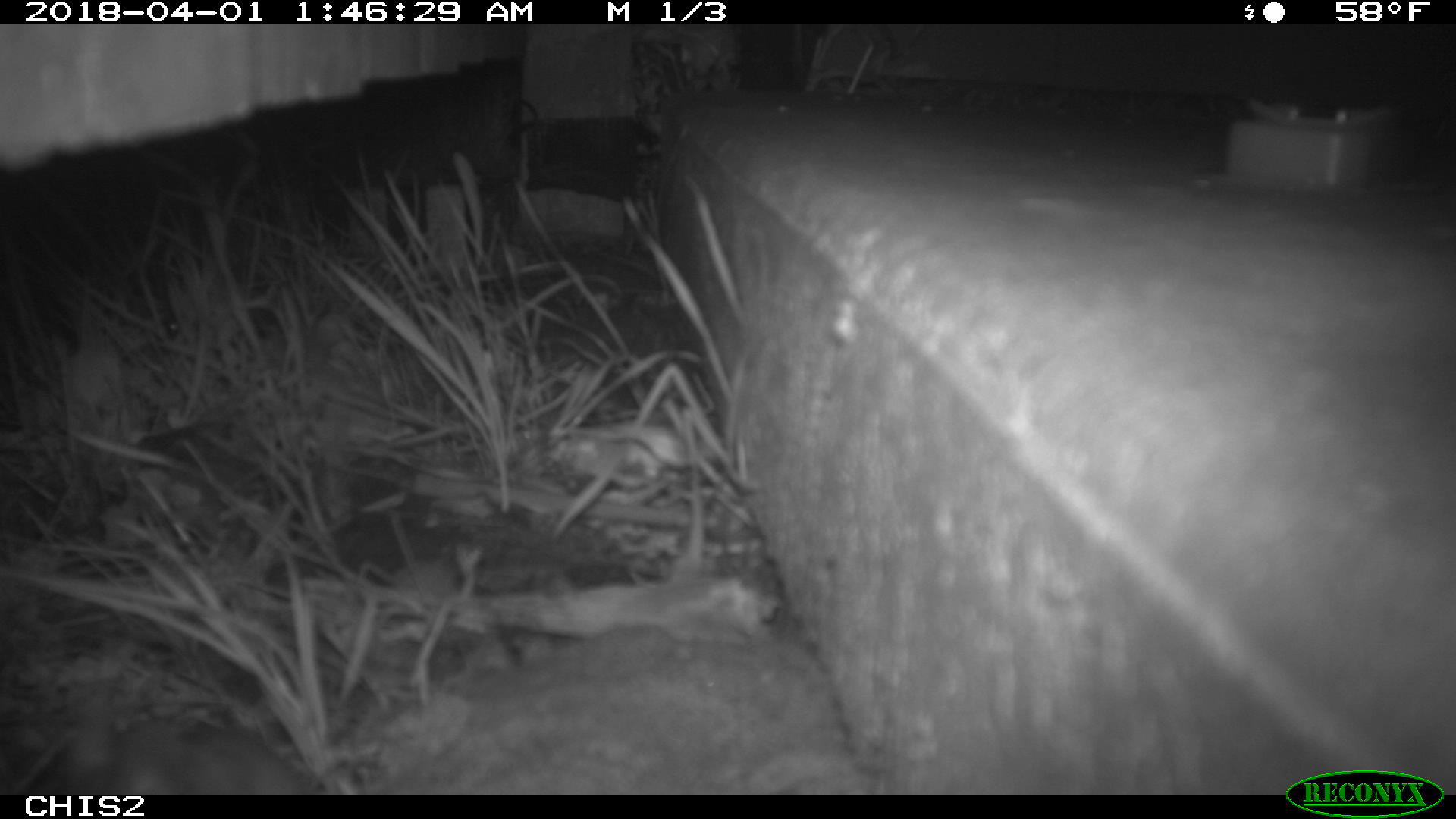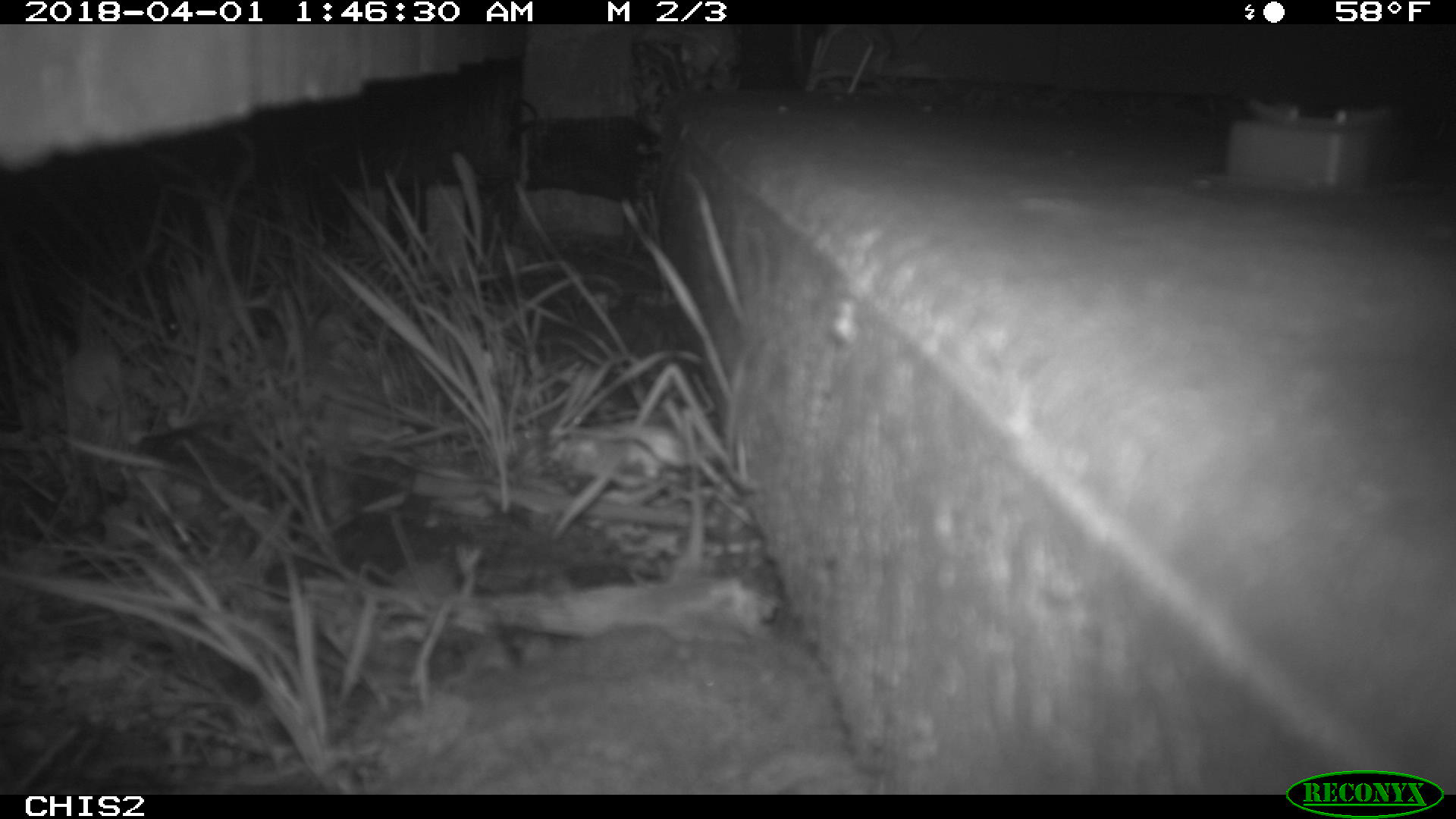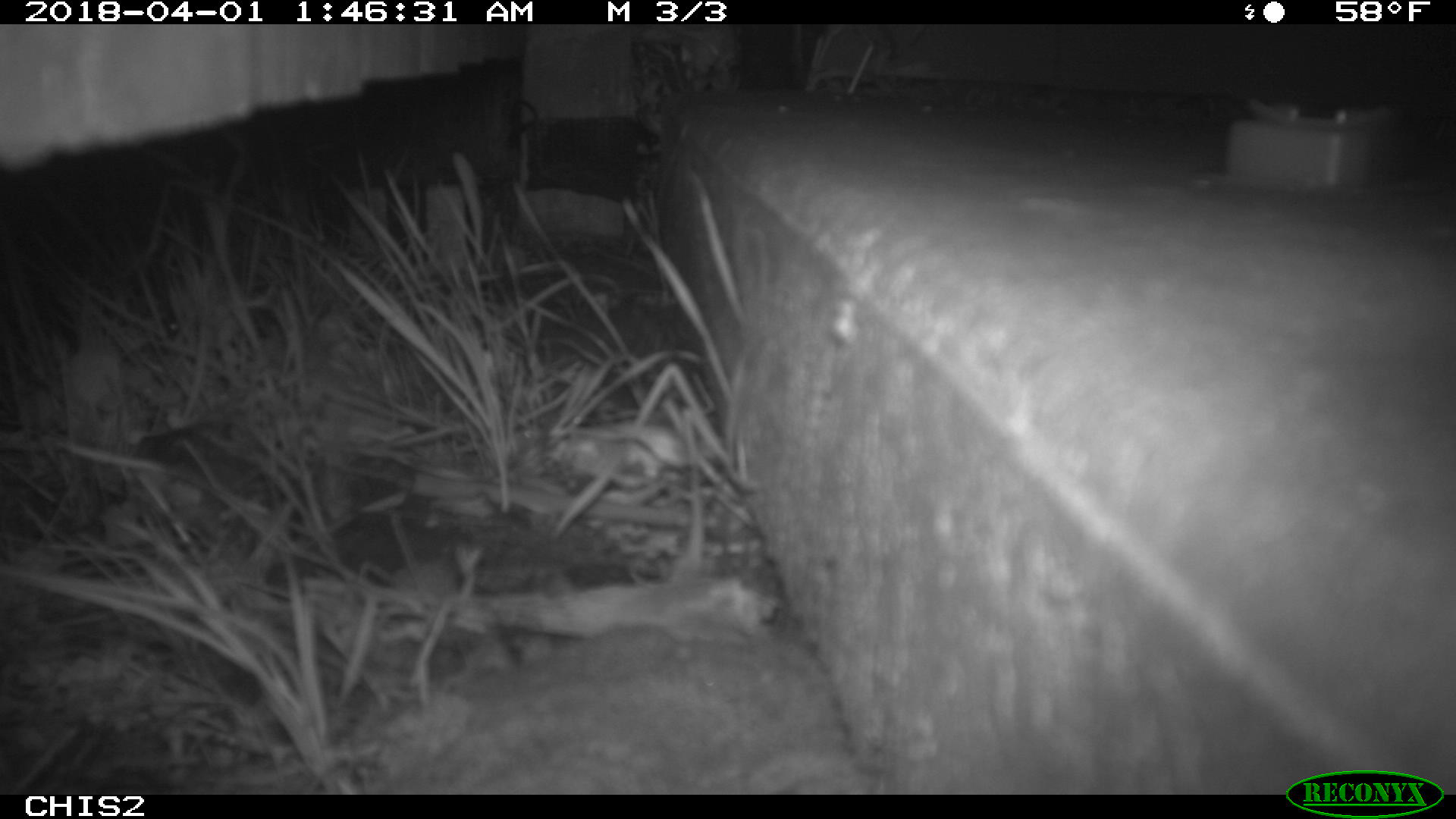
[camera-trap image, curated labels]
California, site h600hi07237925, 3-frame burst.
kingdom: Animalia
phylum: Chordata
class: Mammalia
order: Rodentia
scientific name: Rodentia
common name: rodent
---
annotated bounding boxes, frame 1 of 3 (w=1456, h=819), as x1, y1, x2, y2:
rodent: 59, 687, 307, 793